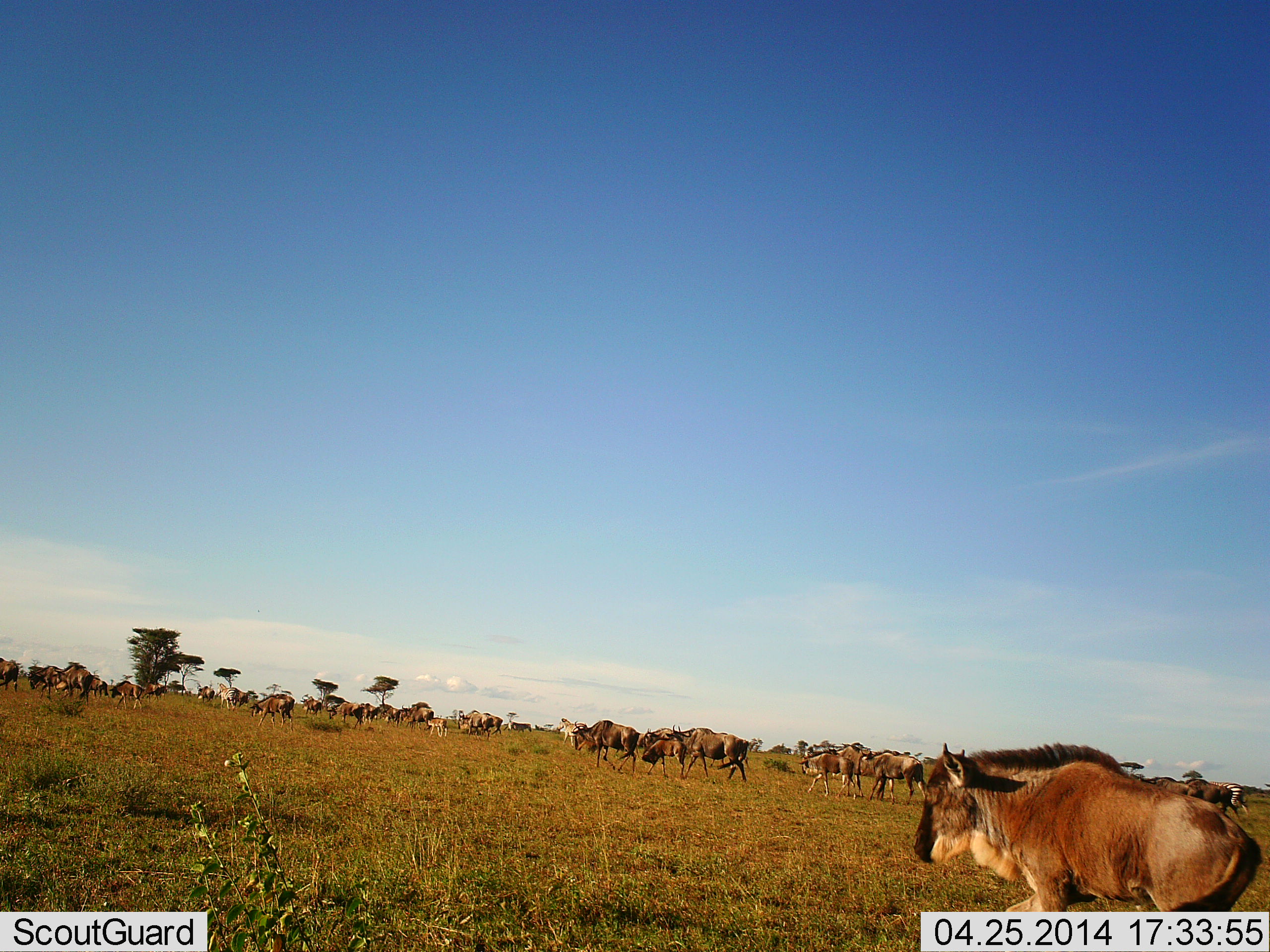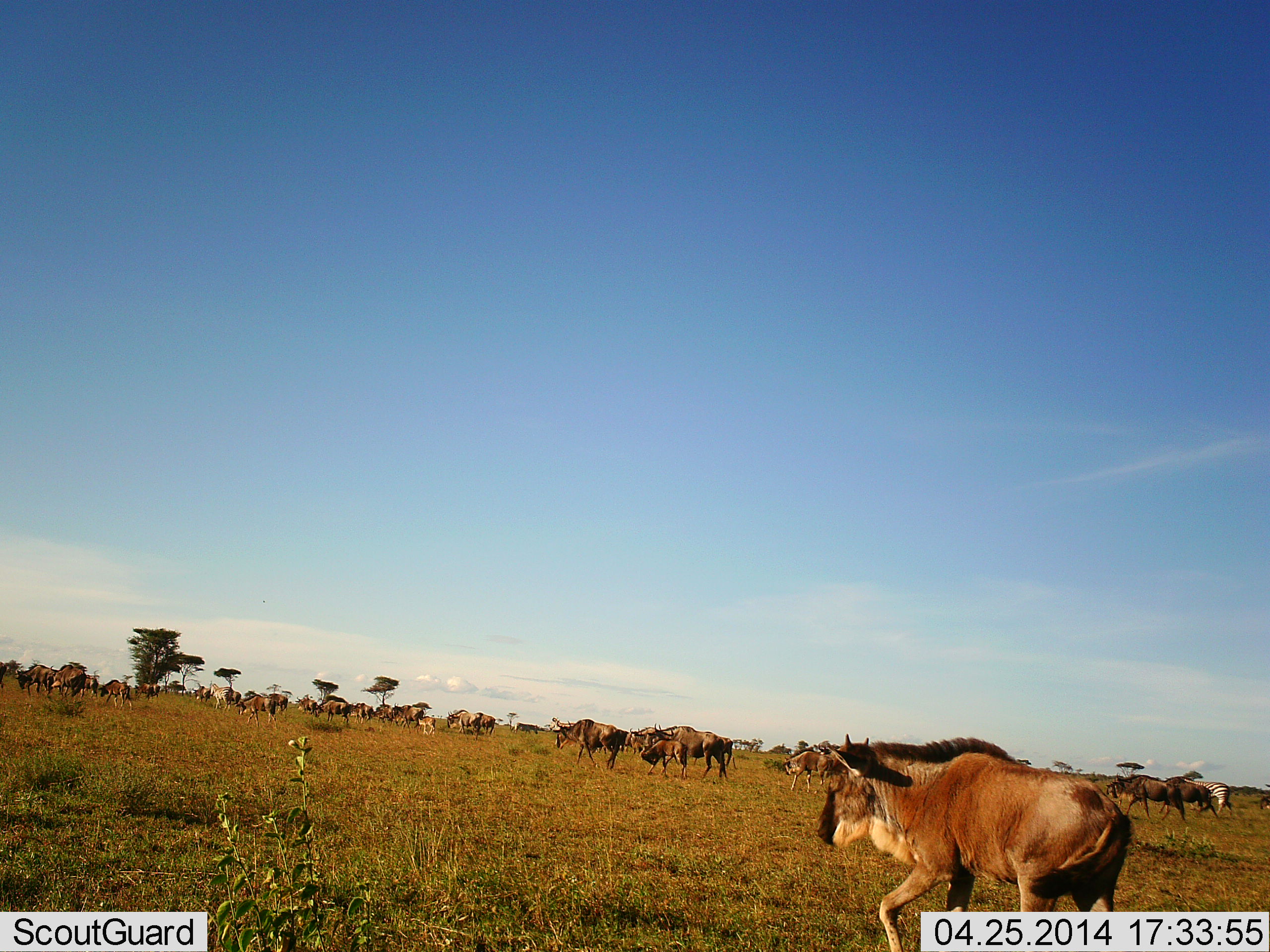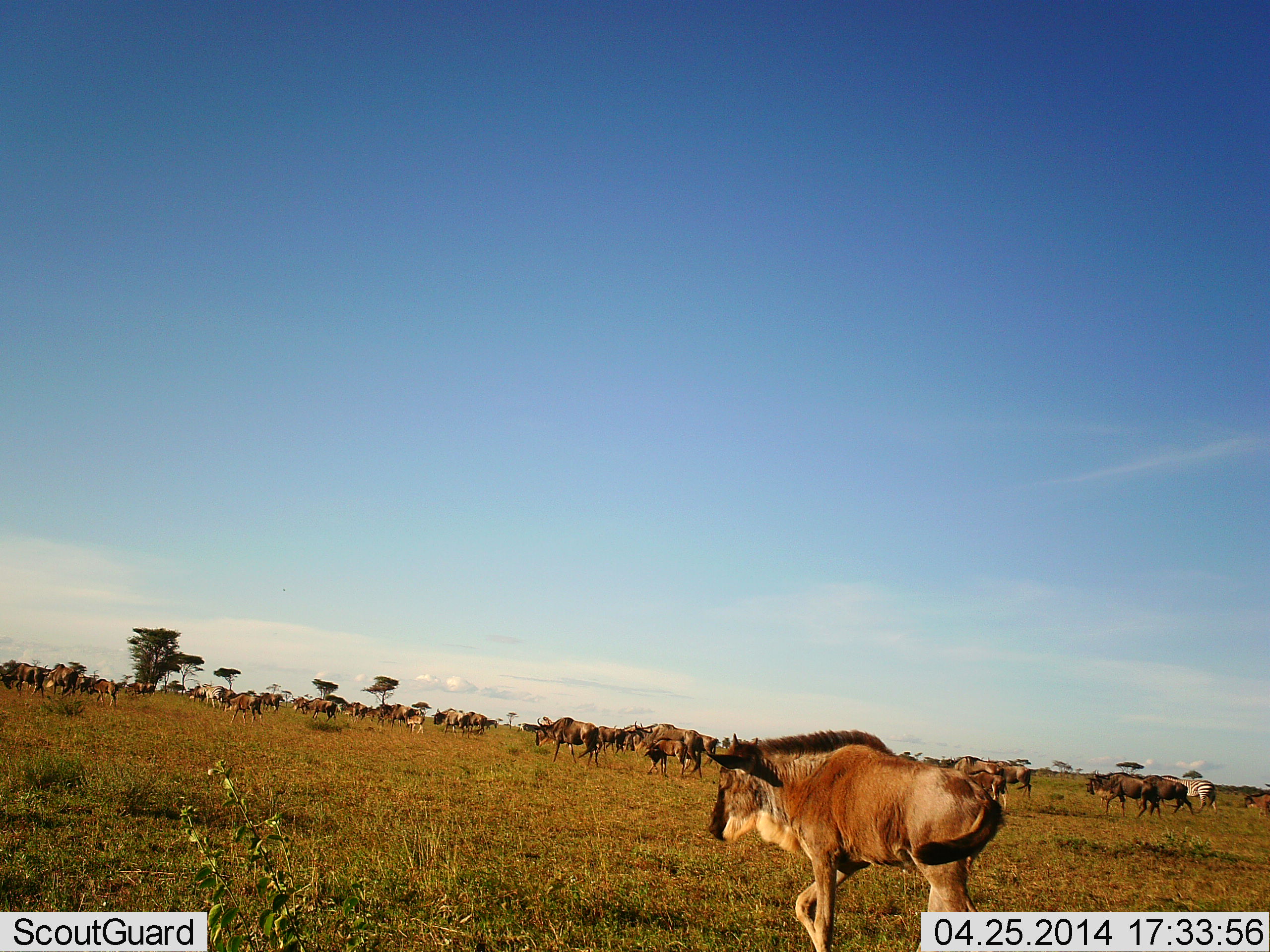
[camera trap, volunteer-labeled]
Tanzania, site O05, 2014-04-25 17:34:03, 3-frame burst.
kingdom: Animalia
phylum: Chordata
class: Mammalia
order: Artiodactyla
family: Bovidae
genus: Connochaetes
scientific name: Connochaetes taurinus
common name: blue wildebeest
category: wildebeest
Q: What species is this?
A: Wildebeest (blue wildebeest) (Connochaetes taurinus).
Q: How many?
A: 11-50.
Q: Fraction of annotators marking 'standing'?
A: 19%.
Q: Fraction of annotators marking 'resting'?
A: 6%.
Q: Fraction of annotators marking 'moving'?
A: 94%.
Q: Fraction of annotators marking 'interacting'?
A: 0%.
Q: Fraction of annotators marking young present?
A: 69%.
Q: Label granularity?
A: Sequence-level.